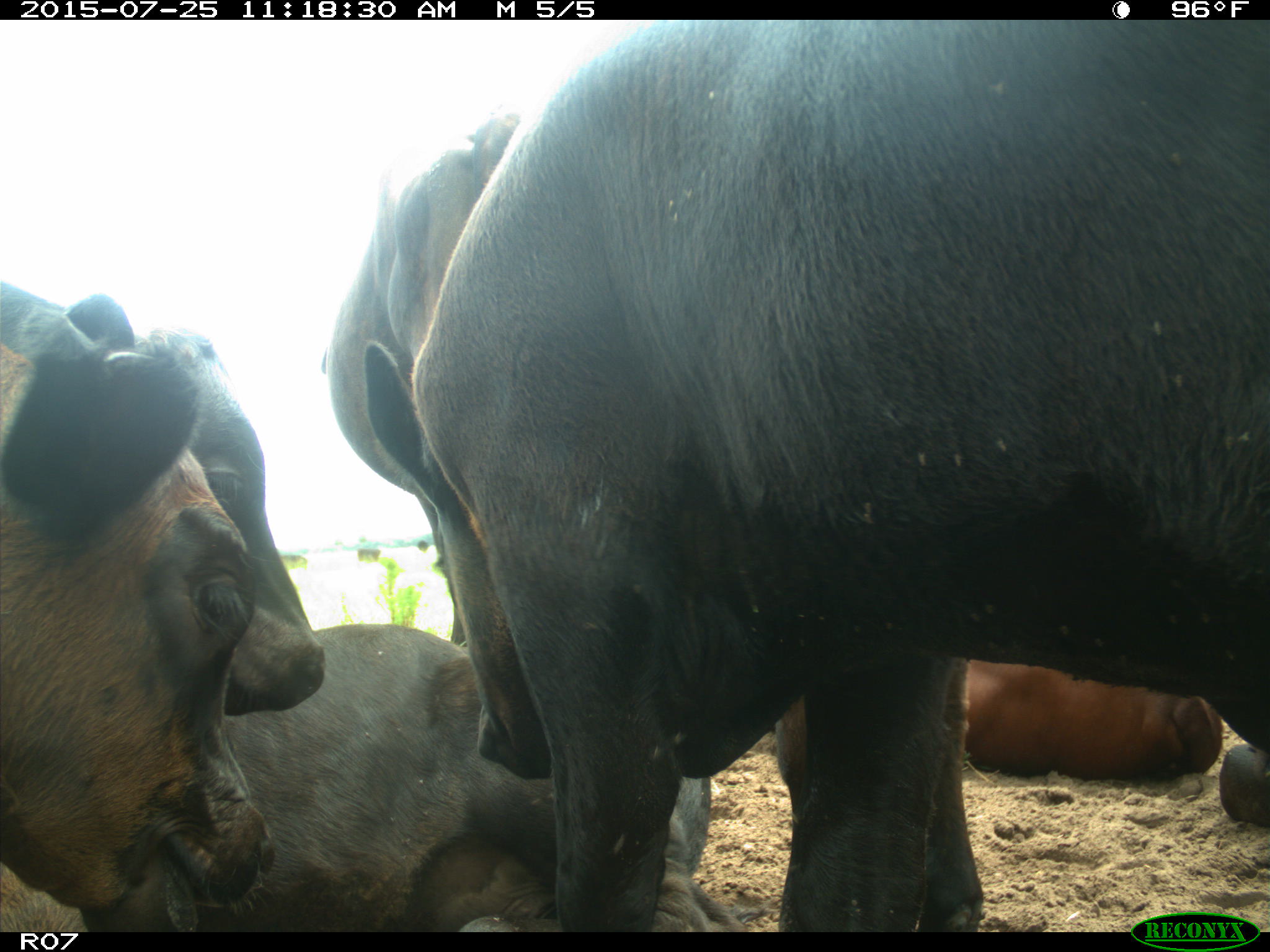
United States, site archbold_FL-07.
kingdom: Animalia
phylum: Chordata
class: Mammalia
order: Artiodactyla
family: Bovidae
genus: Bos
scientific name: Bos taurus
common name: domestic cow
Bos taurus (domestic cow).